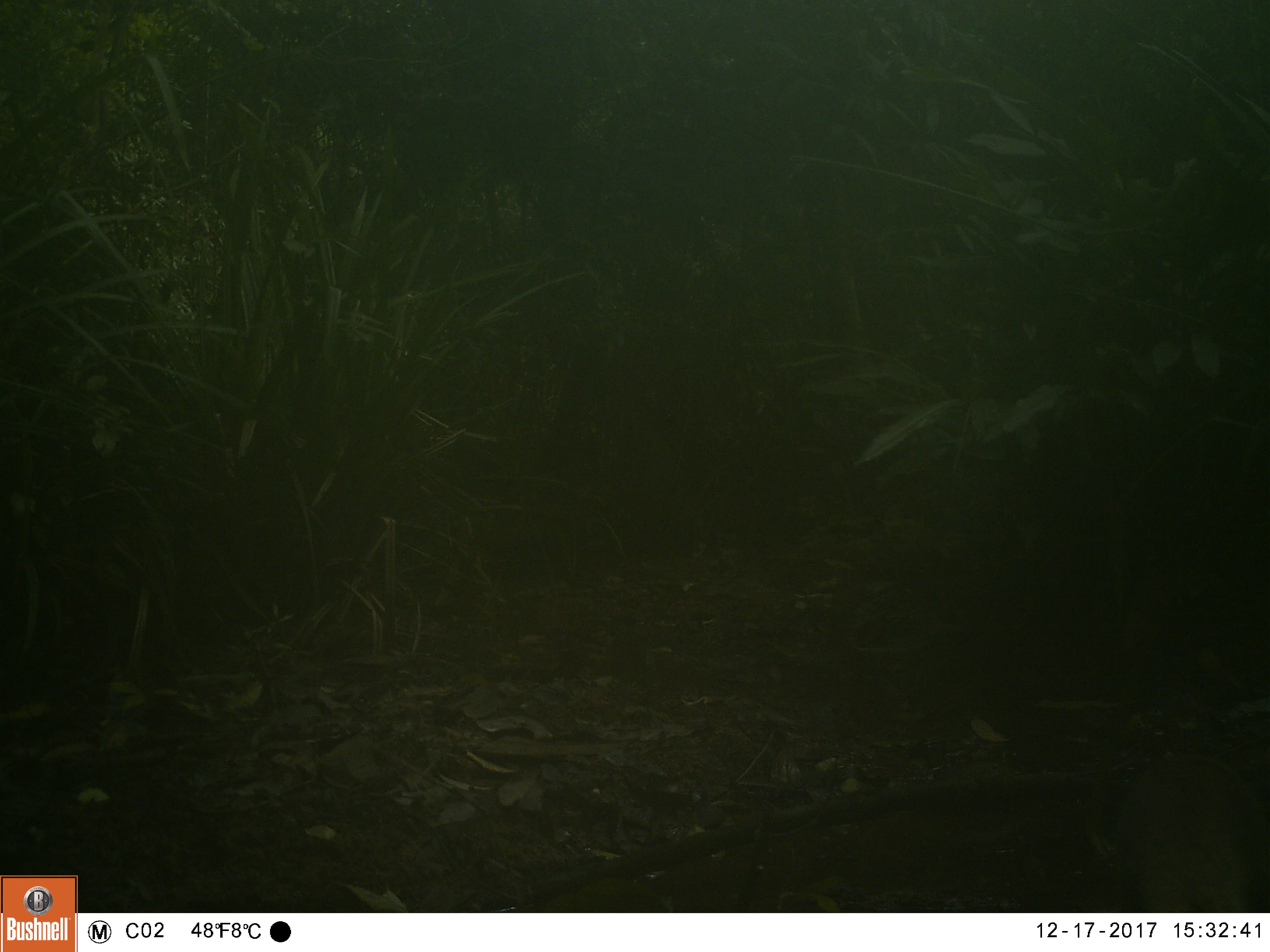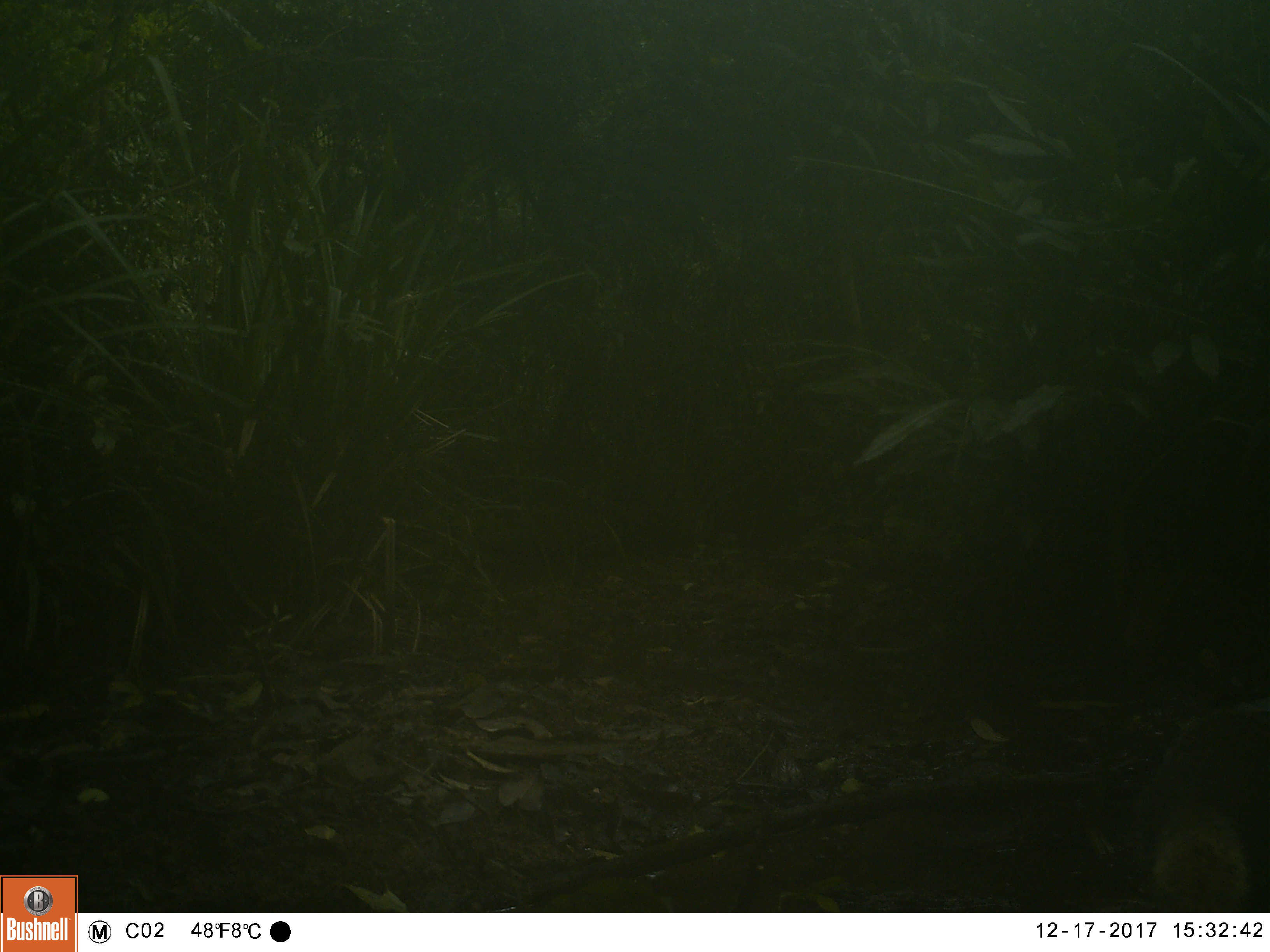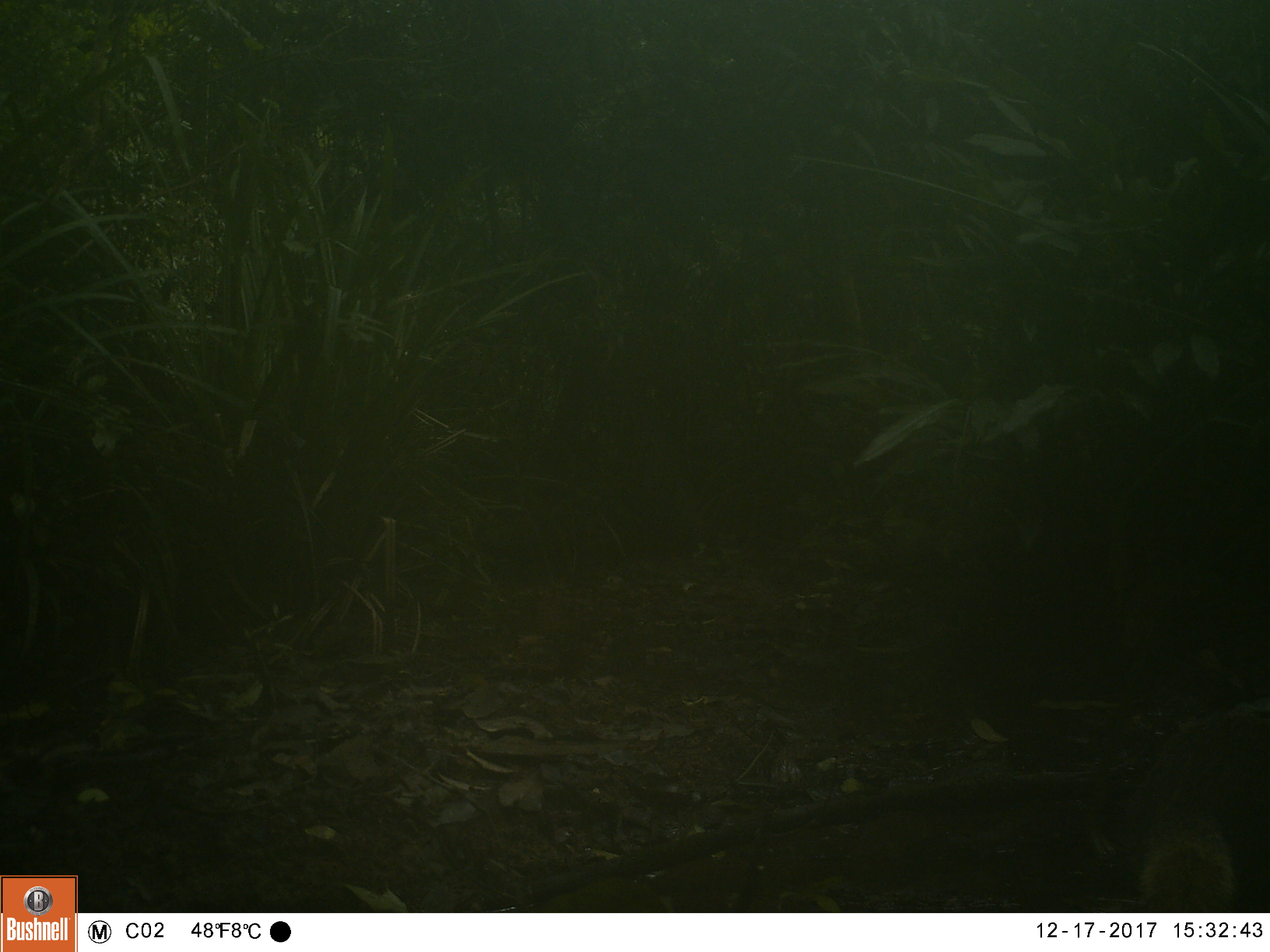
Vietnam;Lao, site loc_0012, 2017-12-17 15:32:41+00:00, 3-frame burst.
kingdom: Animalia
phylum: Chordata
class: Mammalia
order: Carnivora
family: Herpestidae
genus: Urva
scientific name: Urva urva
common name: crab-eating mongoose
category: crab eating mongoose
Crab eating mongoose (crab-eating mongoose) (Urva urva). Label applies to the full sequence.